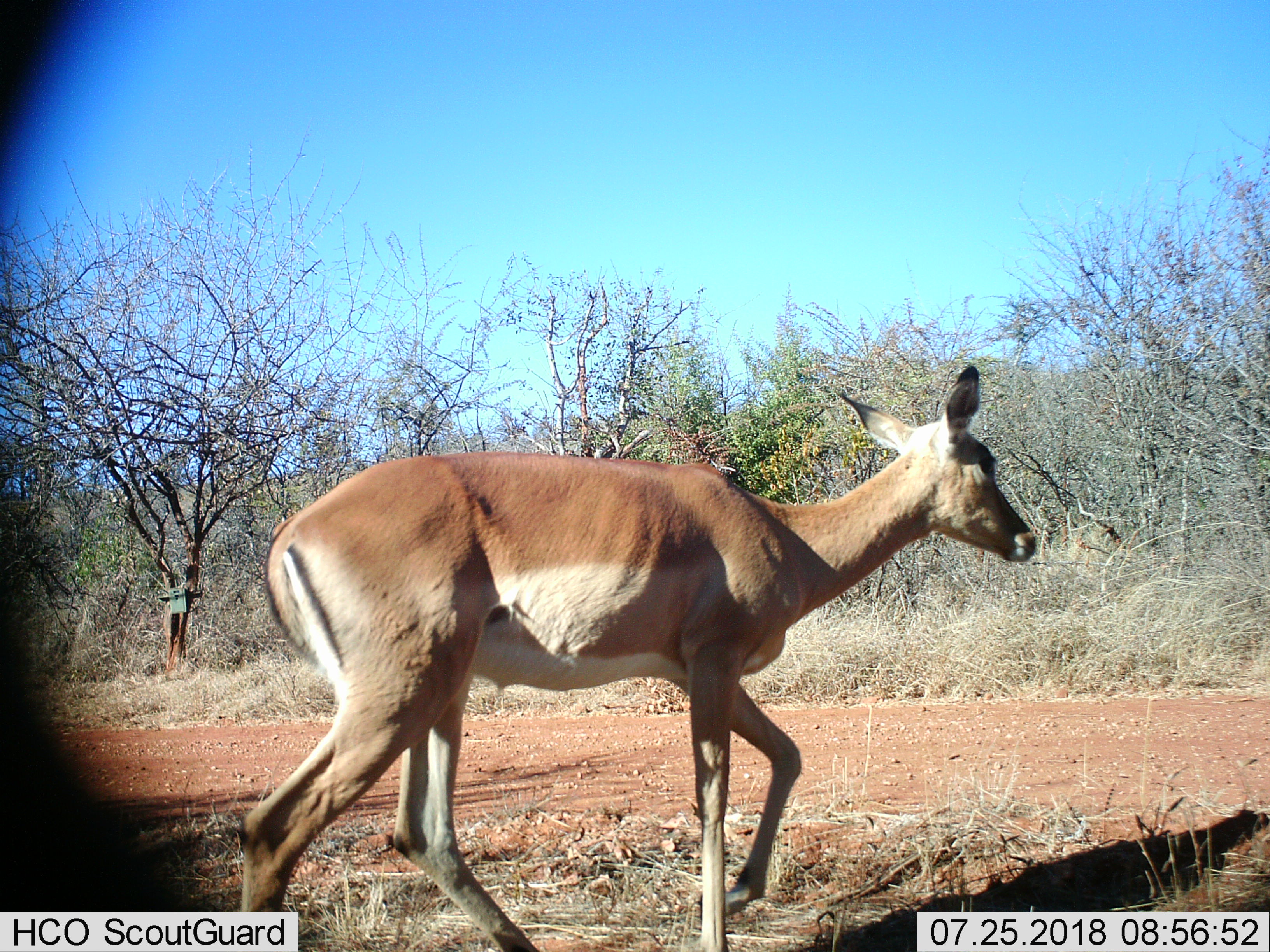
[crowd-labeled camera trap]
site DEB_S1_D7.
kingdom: Animalia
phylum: Chordata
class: Mammalia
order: Artiodactyla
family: Bovidae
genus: Aepyceros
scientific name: Aepyceros melampus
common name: impala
Impala (Aepyceros melampus), count 1. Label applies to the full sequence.